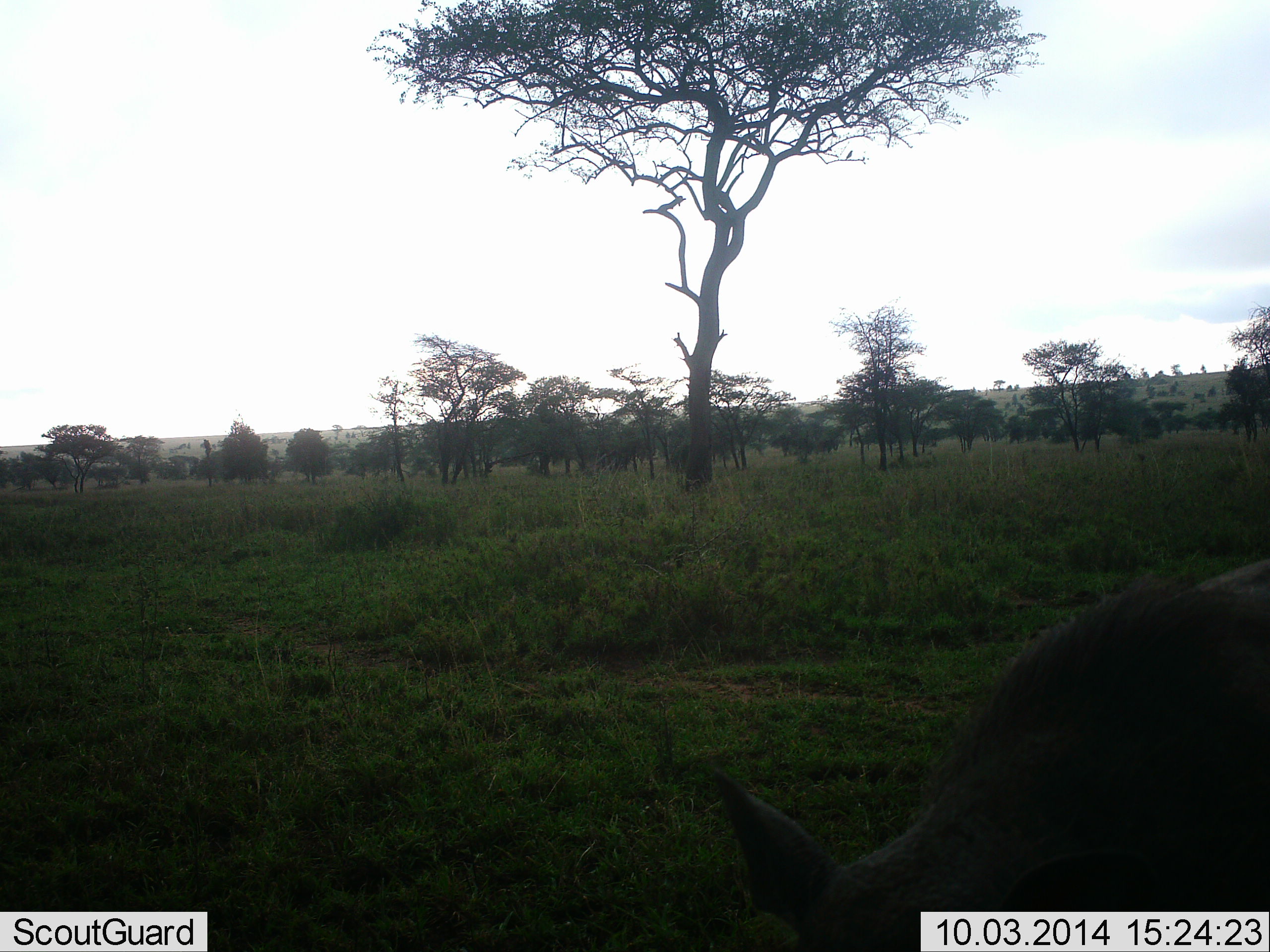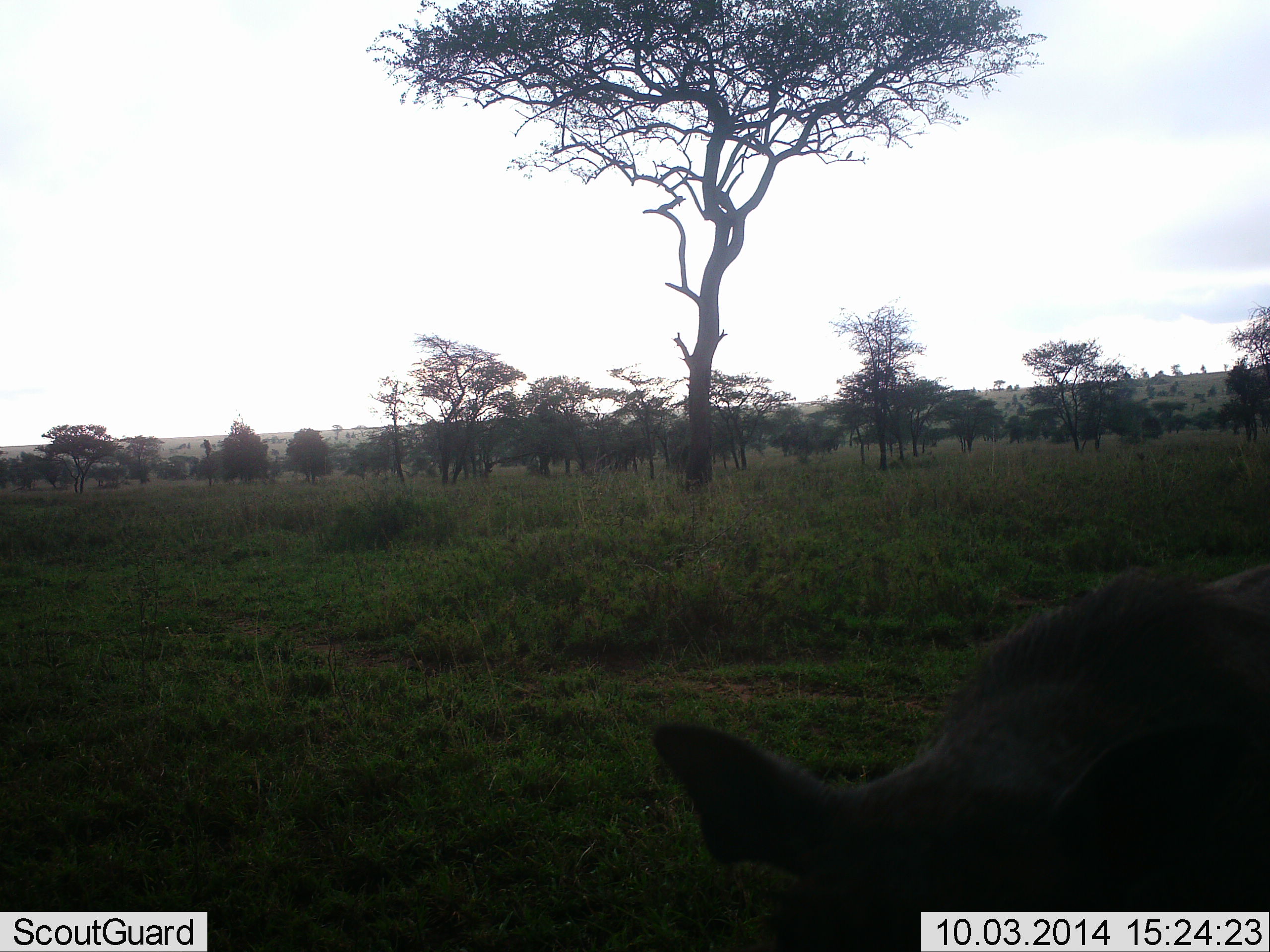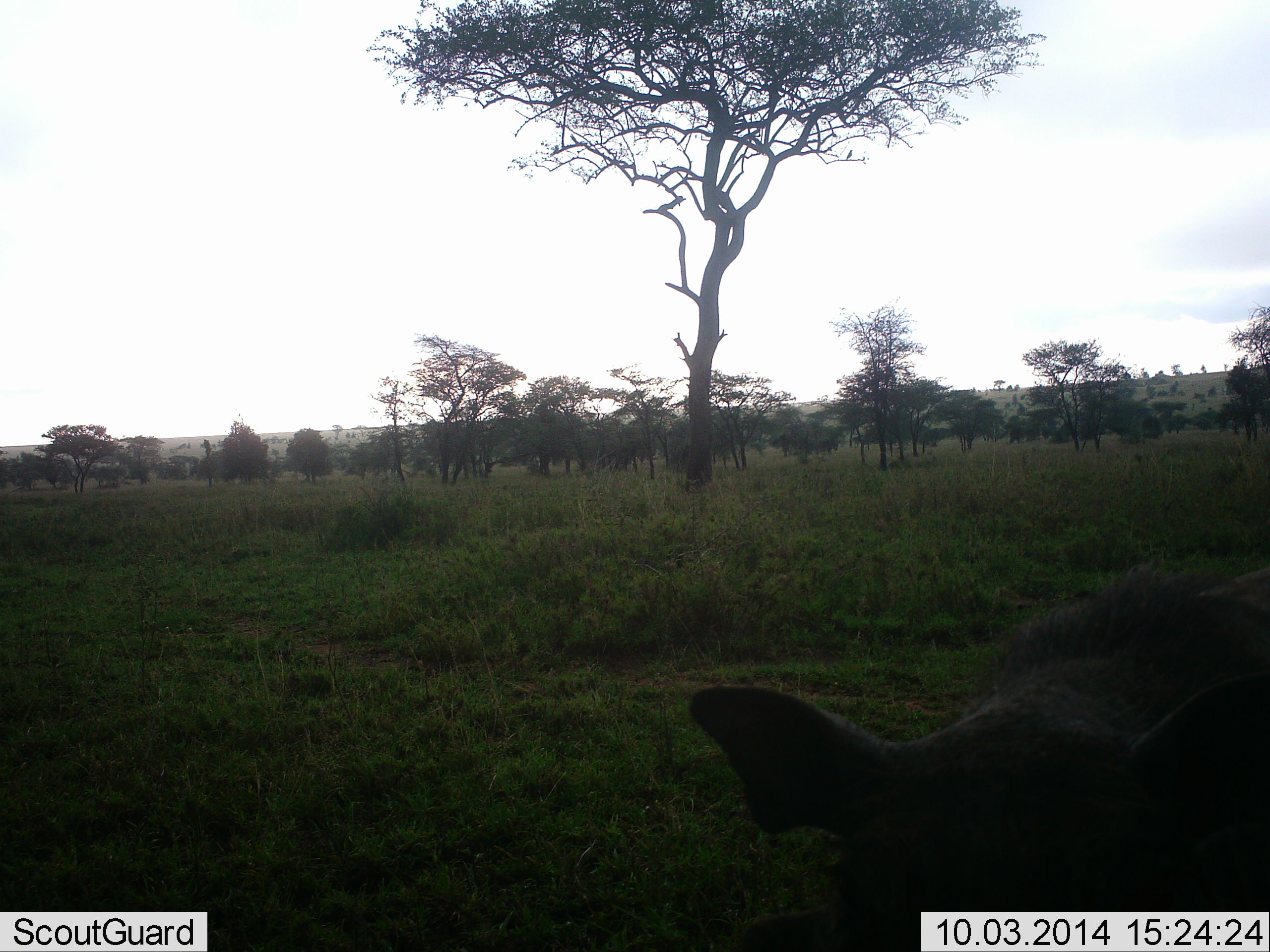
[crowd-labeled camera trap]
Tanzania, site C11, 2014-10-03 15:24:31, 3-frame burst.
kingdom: Animalia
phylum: Chordata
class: Mammalia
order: Artiodactyla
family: Suidae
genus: Phacochoerus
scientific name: Phacochoerus africanus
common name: warthog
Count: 1.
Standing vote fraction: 40%.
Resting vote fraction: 0%.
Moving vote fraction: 20%.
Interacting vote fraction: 10%.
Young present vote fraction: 0%.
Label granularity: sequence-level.